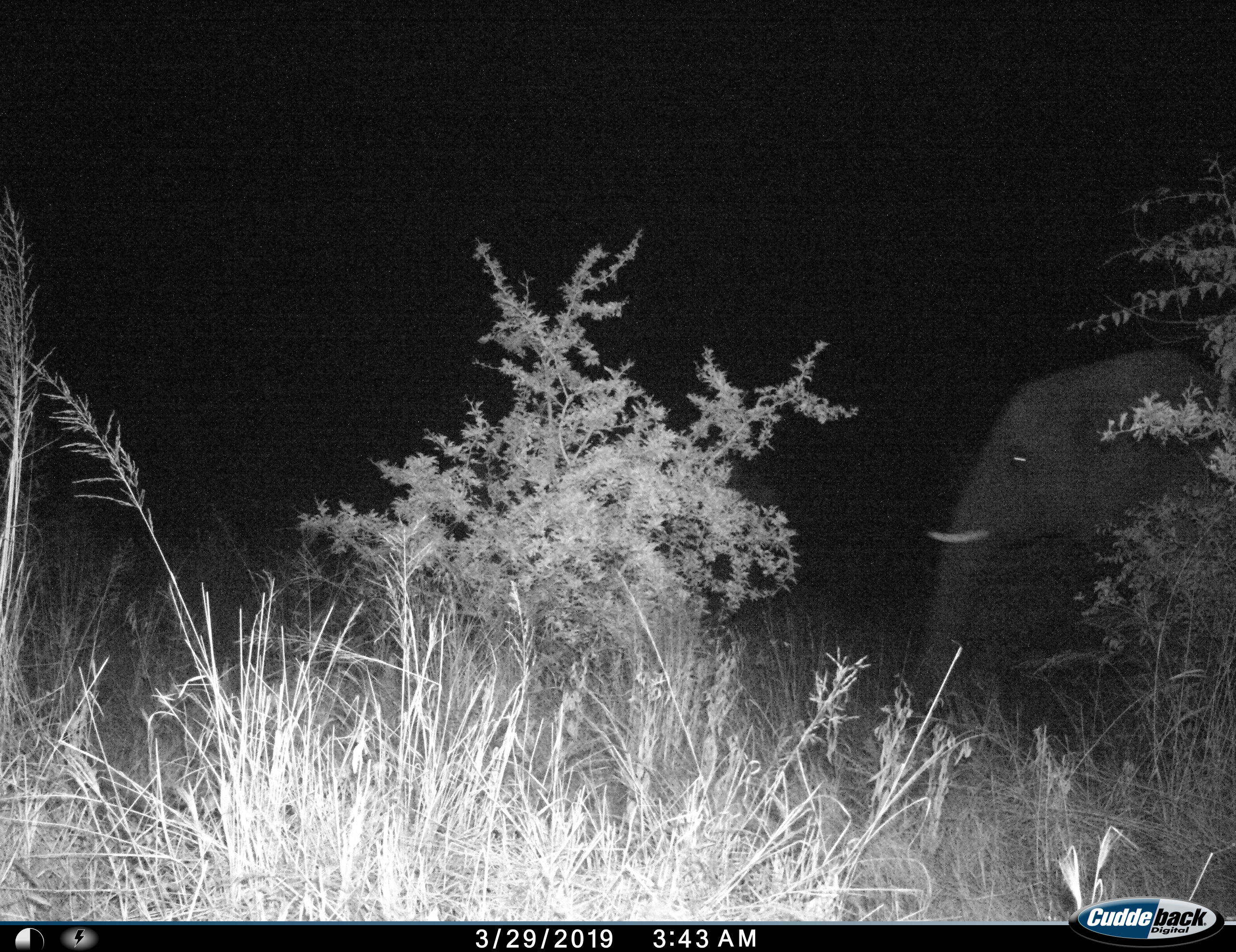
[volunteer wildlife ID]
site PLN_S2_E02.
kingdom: Animalia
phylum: Chordata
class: Mammalia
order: Proboscidea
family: Elephantidae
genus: Loxodonta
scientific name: Loxodonta africana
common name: african bush elephant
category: elephant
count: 1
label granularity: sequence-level